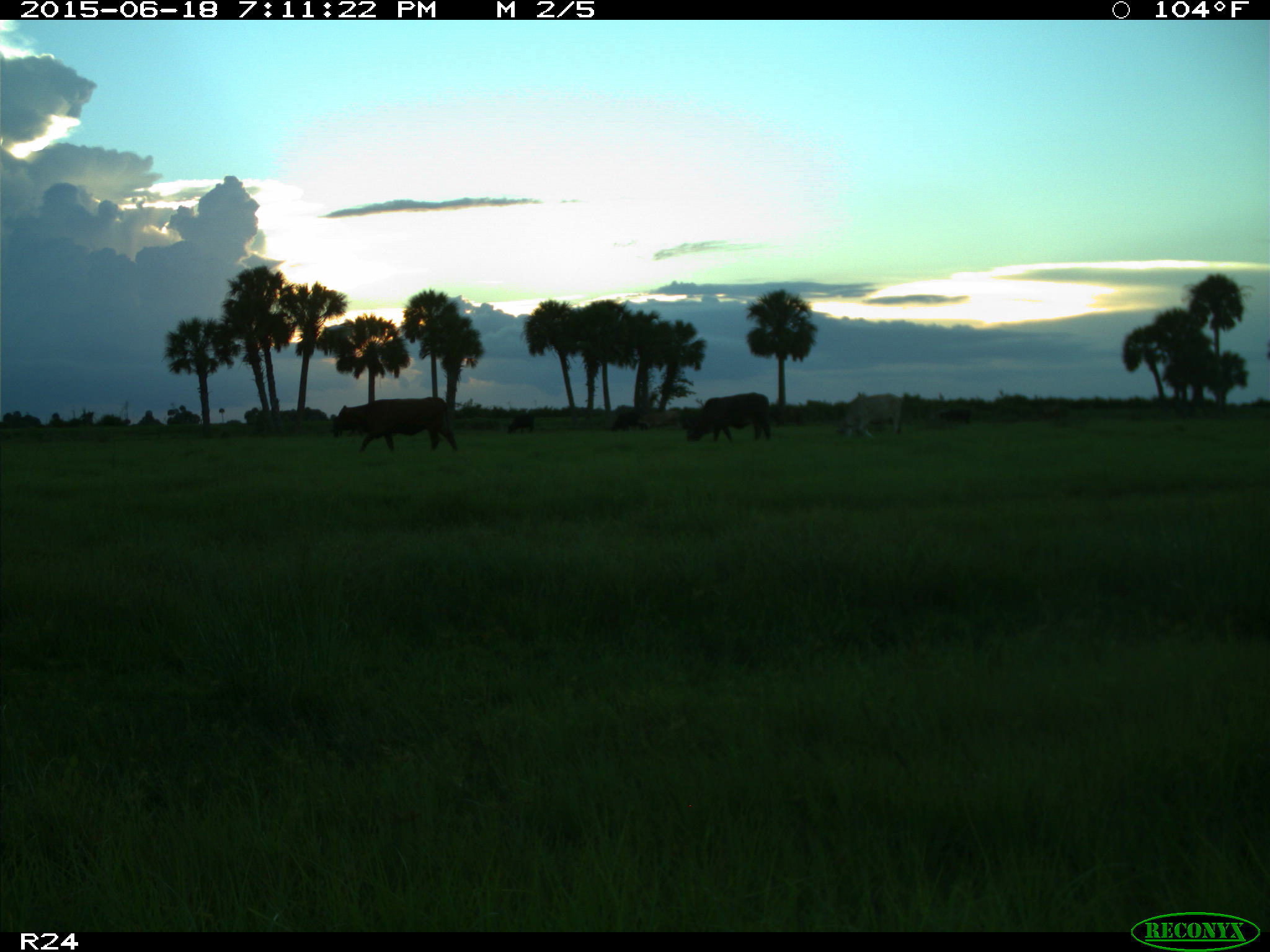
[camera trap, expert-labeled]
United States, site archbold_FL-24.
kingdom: Animalia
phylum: Chordata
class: Mammalia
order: Artiodactyla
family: Bovidae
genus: Bos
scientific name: Bos taurus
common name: domestic cow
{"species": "Bos taurus (domestic cow)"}